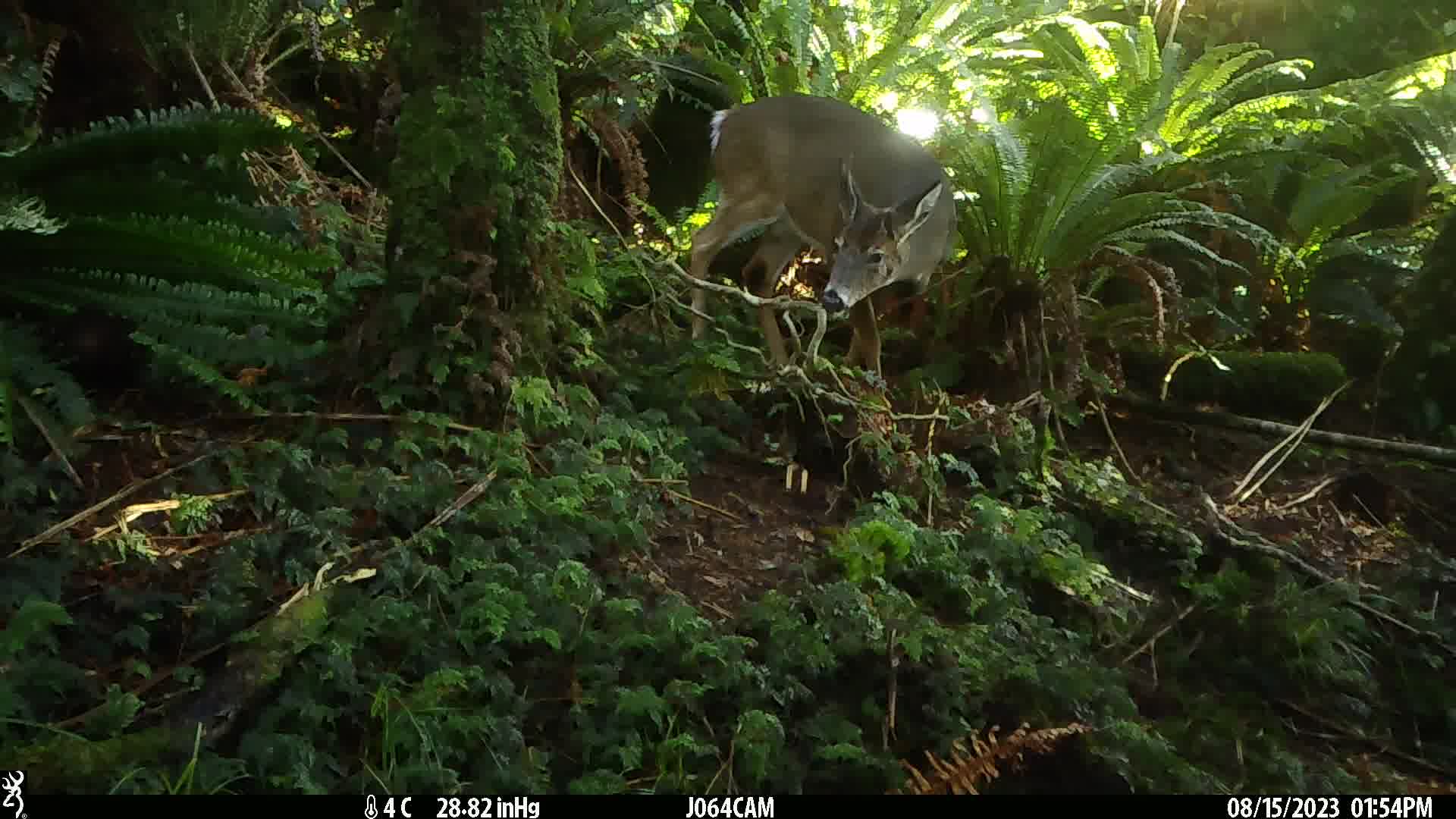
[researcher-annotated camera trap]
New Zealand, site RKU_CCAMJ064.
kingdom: Animalia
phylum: Chordata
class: Mammalia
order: Artiodactyla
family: Cervidae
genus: Odocoileus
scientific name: Odocoileus virginianus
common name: white-tailed deer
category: white tailed deer